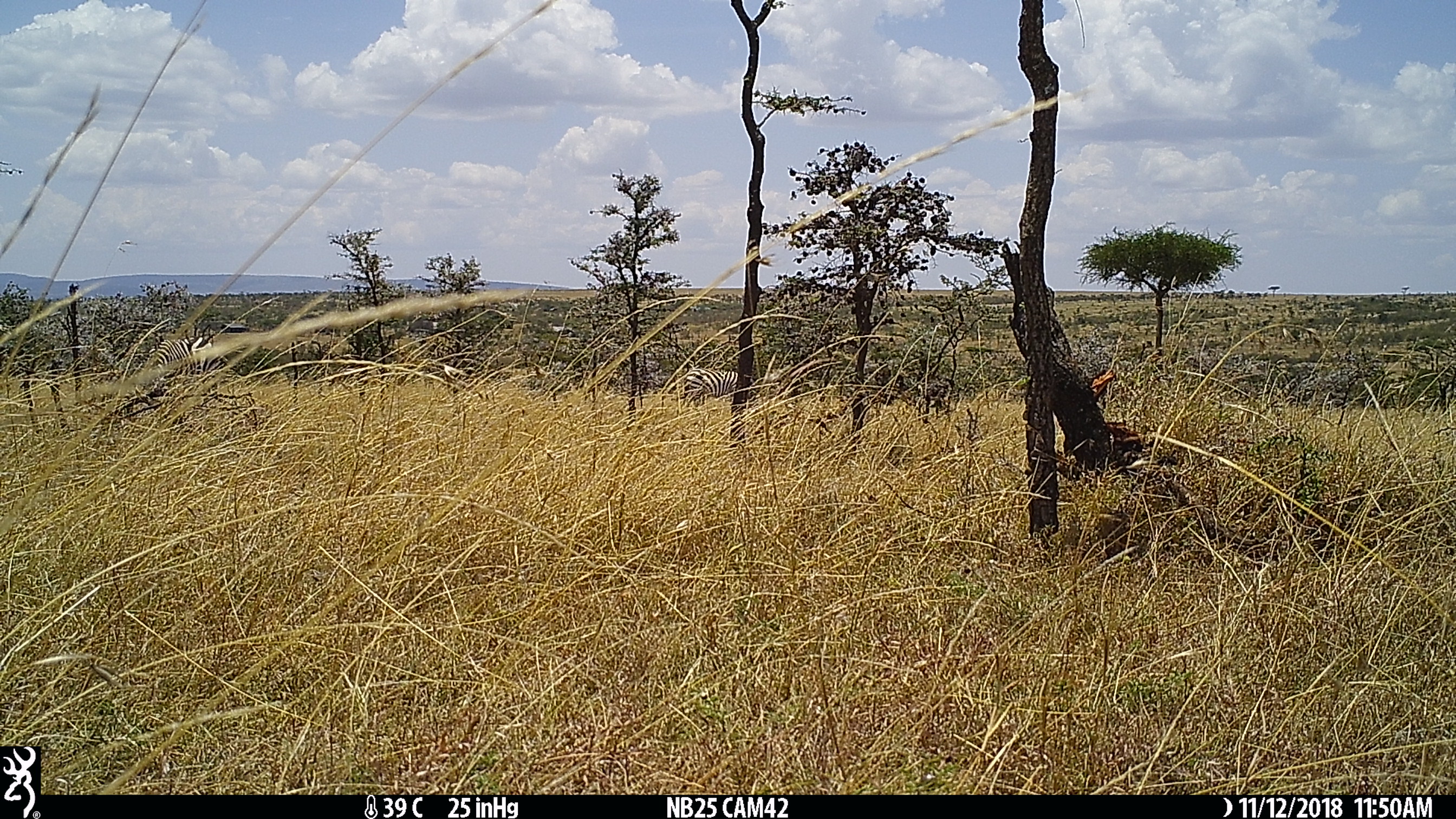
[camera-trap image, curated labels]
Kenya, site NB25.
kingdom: Animalia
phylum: Chordata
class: Mammalia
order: Perissodactyla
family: Equidae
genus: Equus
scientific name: Equus quagga burchellii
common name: burchell's zebra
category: zebra